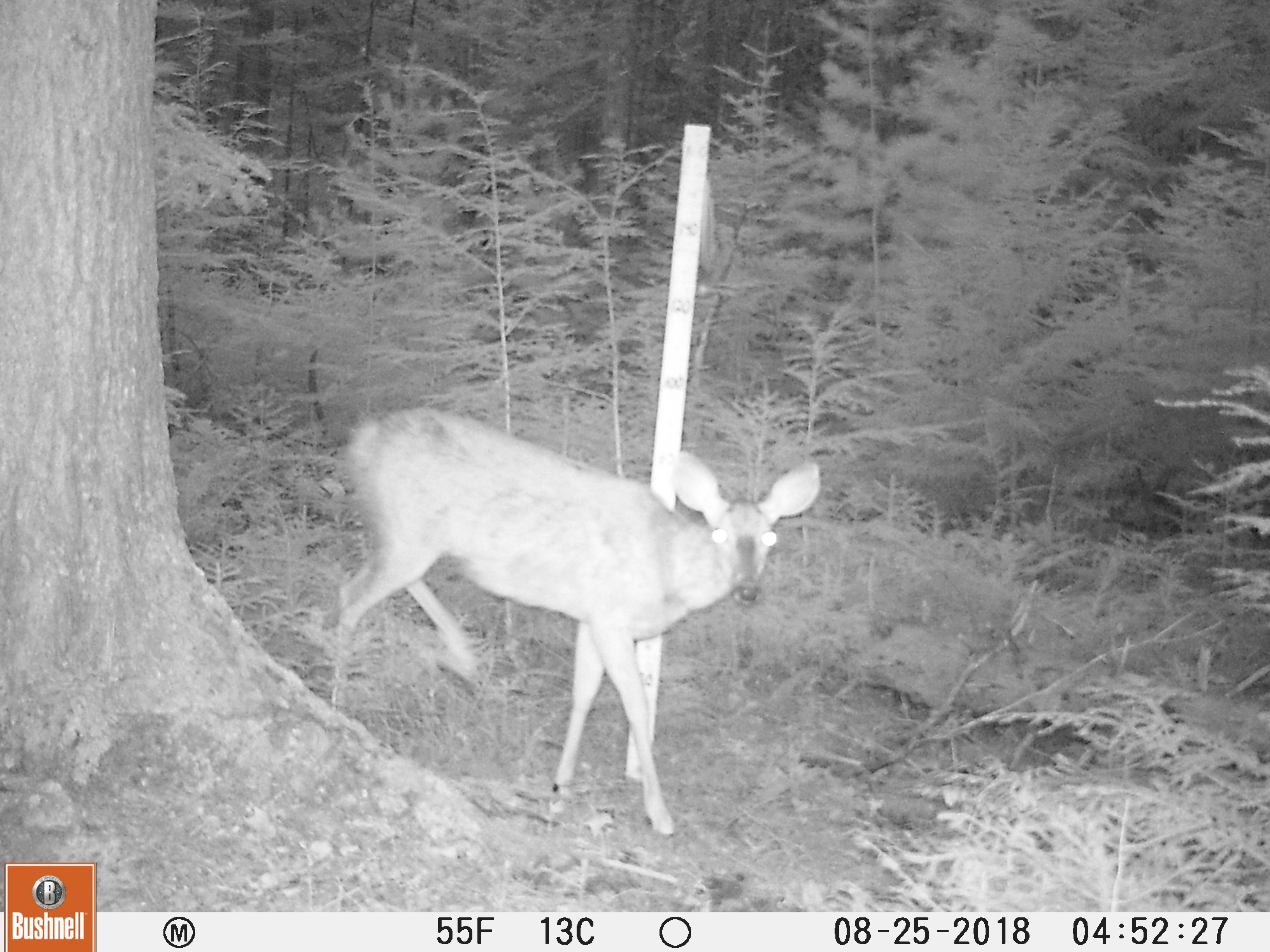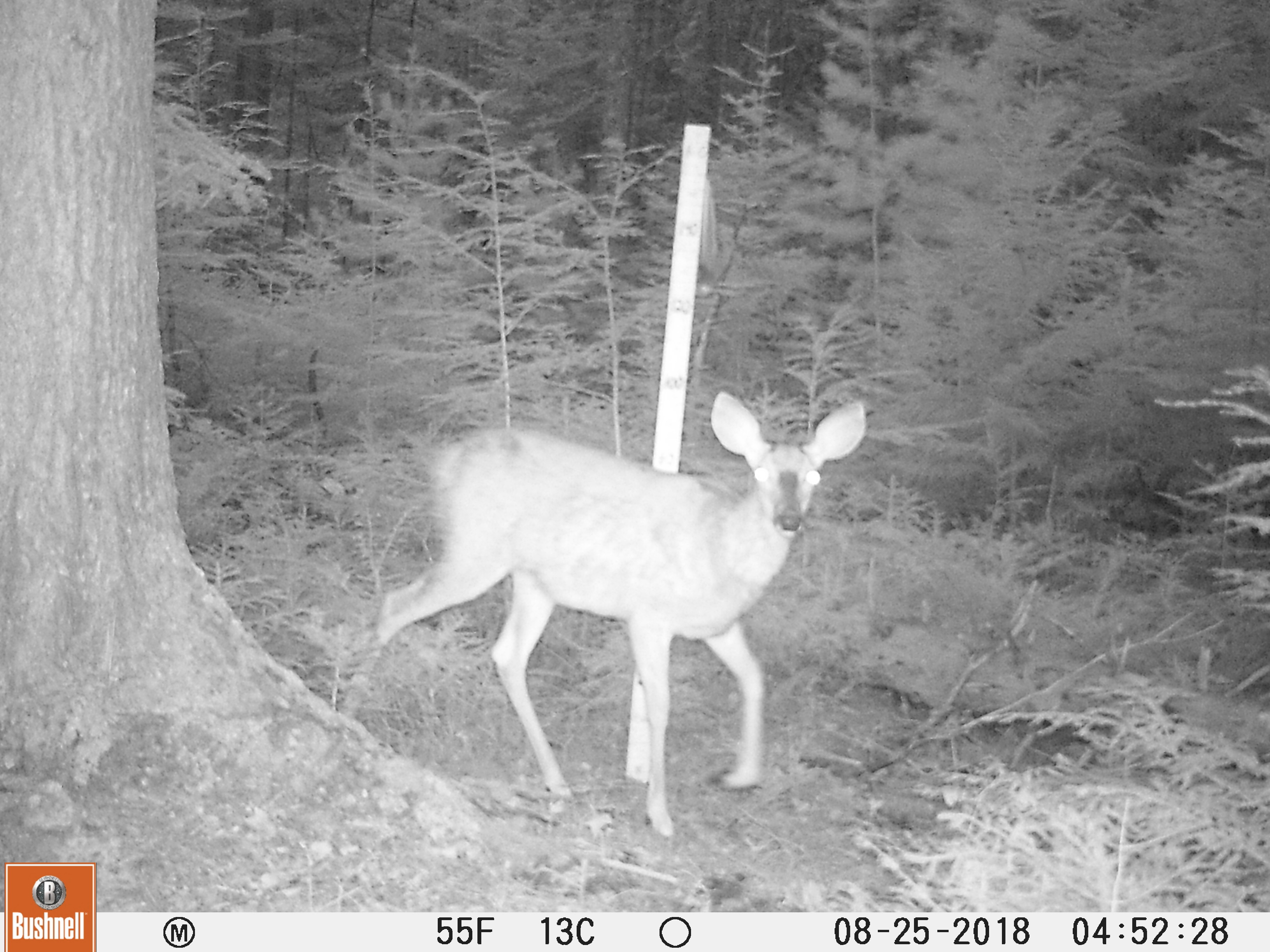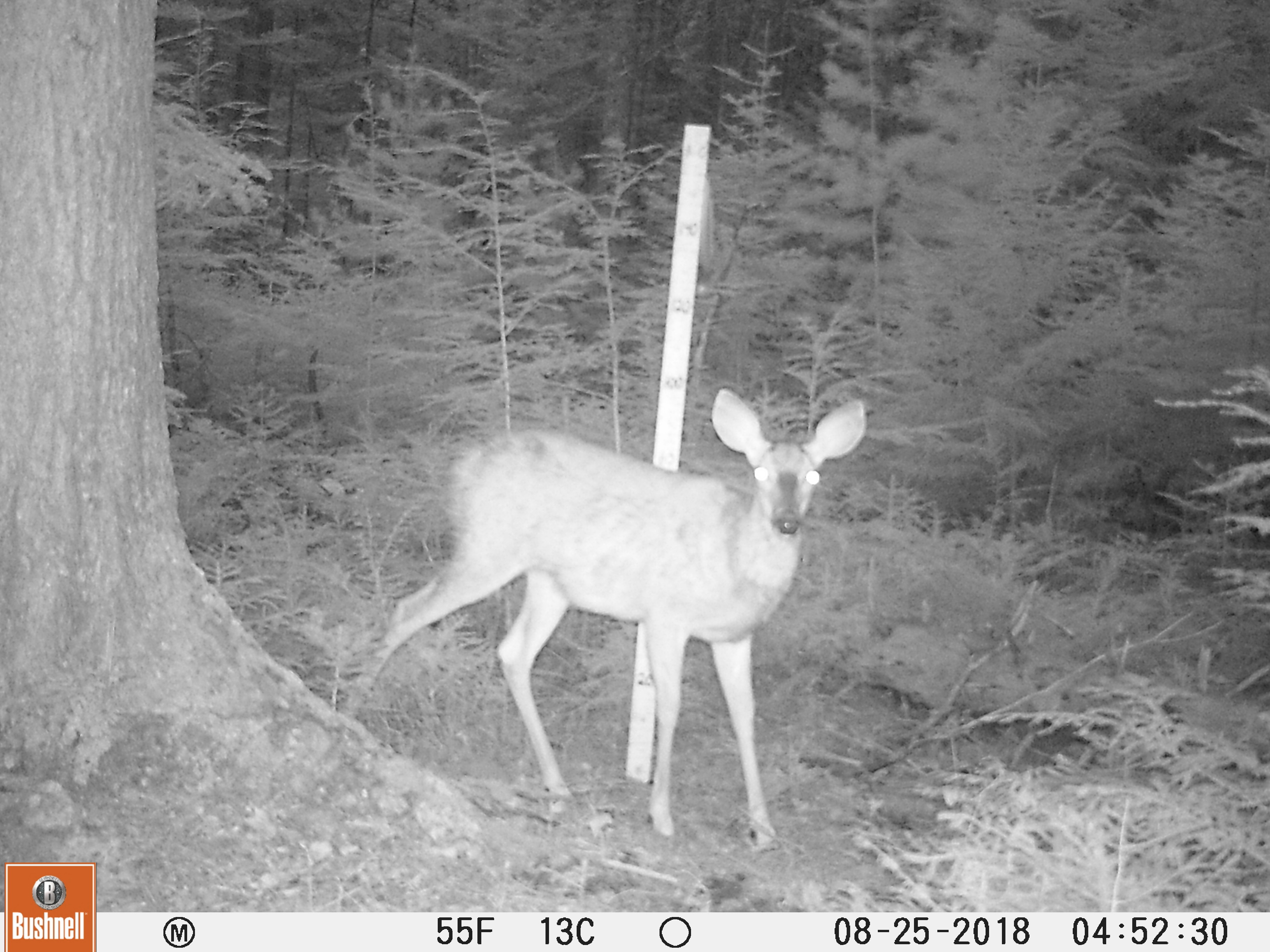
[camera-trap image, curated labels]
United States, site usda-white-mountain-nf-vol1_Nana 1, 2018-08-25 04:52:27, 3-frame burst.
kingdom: Animalia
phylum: Chordata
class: Mammalia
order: Artiodactyla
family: Cervidae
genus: Odocoileus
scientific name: Odocoileus virginianus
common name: white-tailed deer